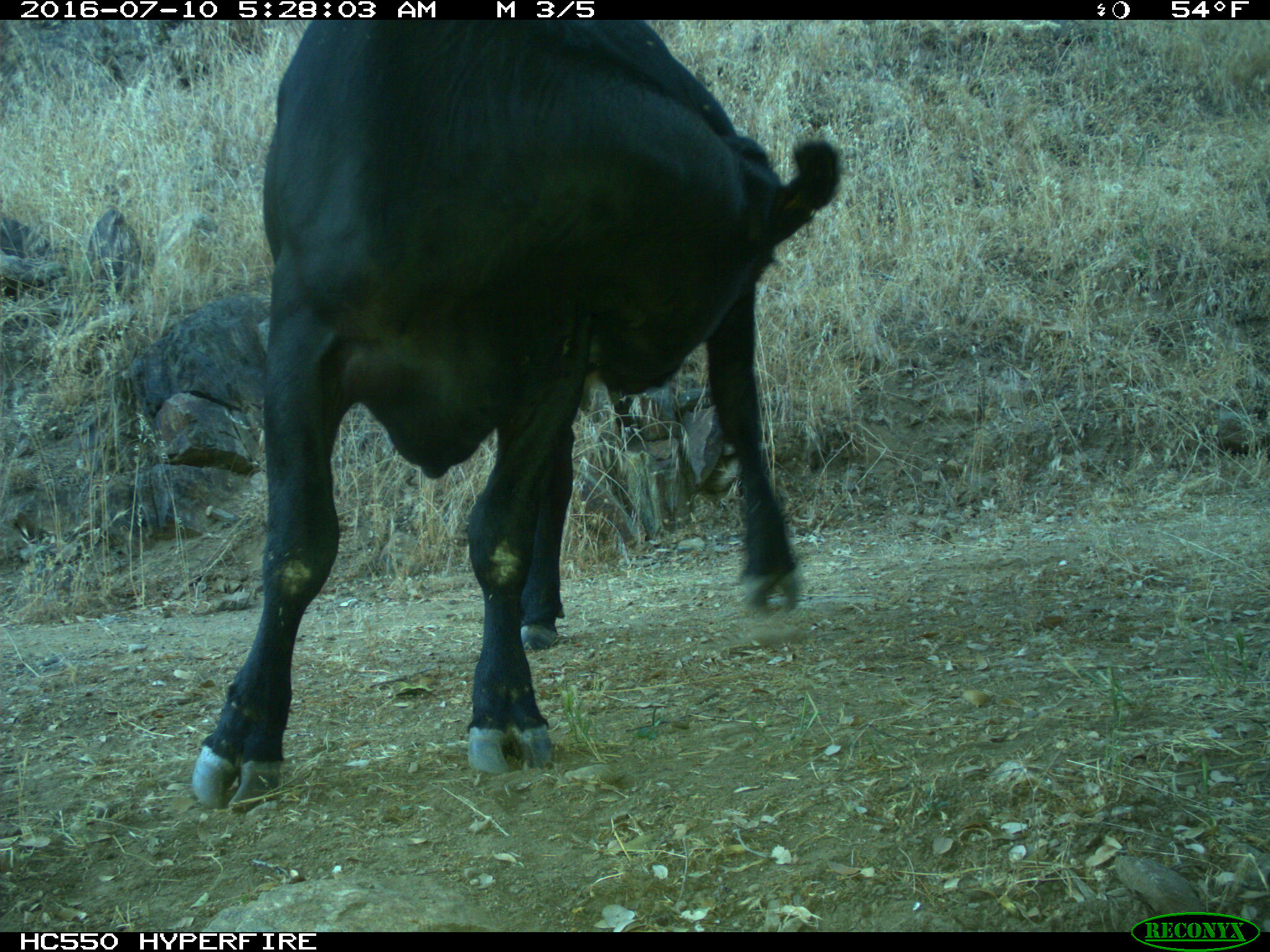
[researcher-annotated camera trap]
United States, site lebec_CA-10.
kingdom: Animalia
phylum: Chordata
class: Mammalia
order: Artiodactyla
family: Bovidae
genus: Bos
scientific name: Bos taurus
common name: domestic cow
Bos taurus (domestic cow).